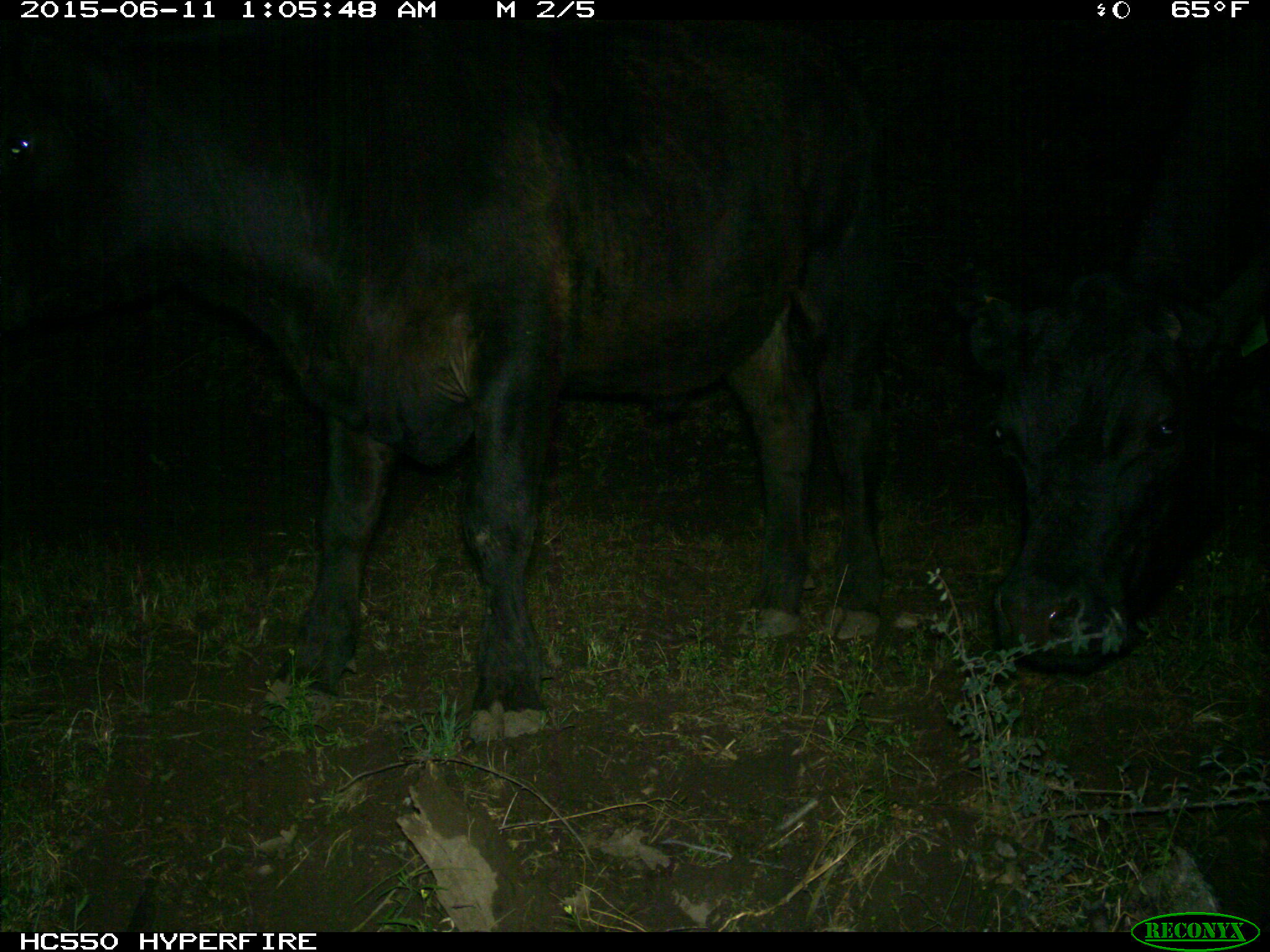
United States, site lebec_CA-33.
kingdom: Animalia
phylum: Chordata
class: Mammalia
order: Artiodactyla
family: Bovidae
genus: Bos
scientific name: Bos taurus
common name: domestic cow